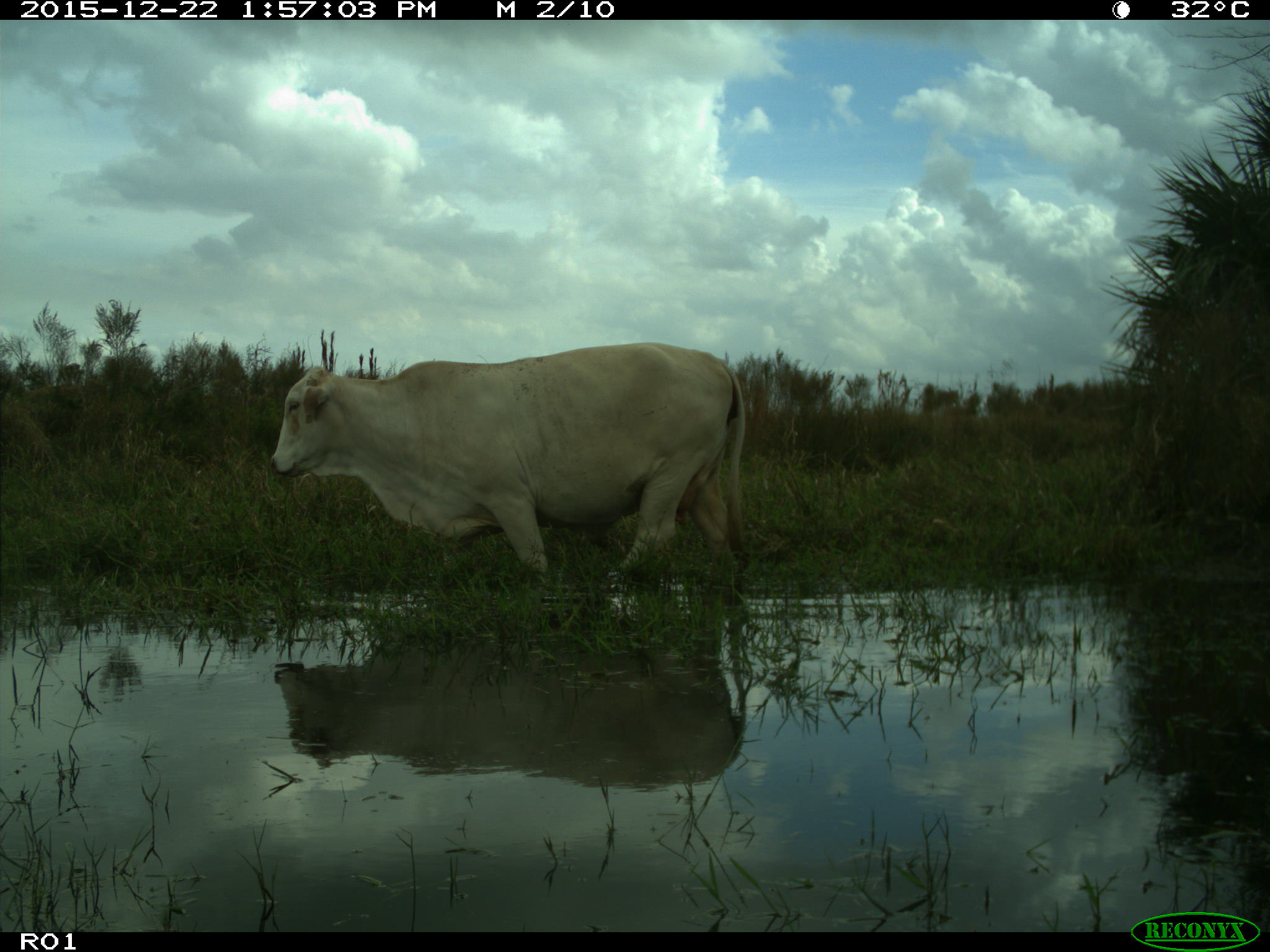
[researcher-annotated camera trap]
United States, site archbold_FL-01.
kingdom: Animalia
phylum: Chordata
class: Mammalia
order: Artiodactyla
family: Bovidae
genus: Bos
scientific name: Bos taurus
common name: domestic cow